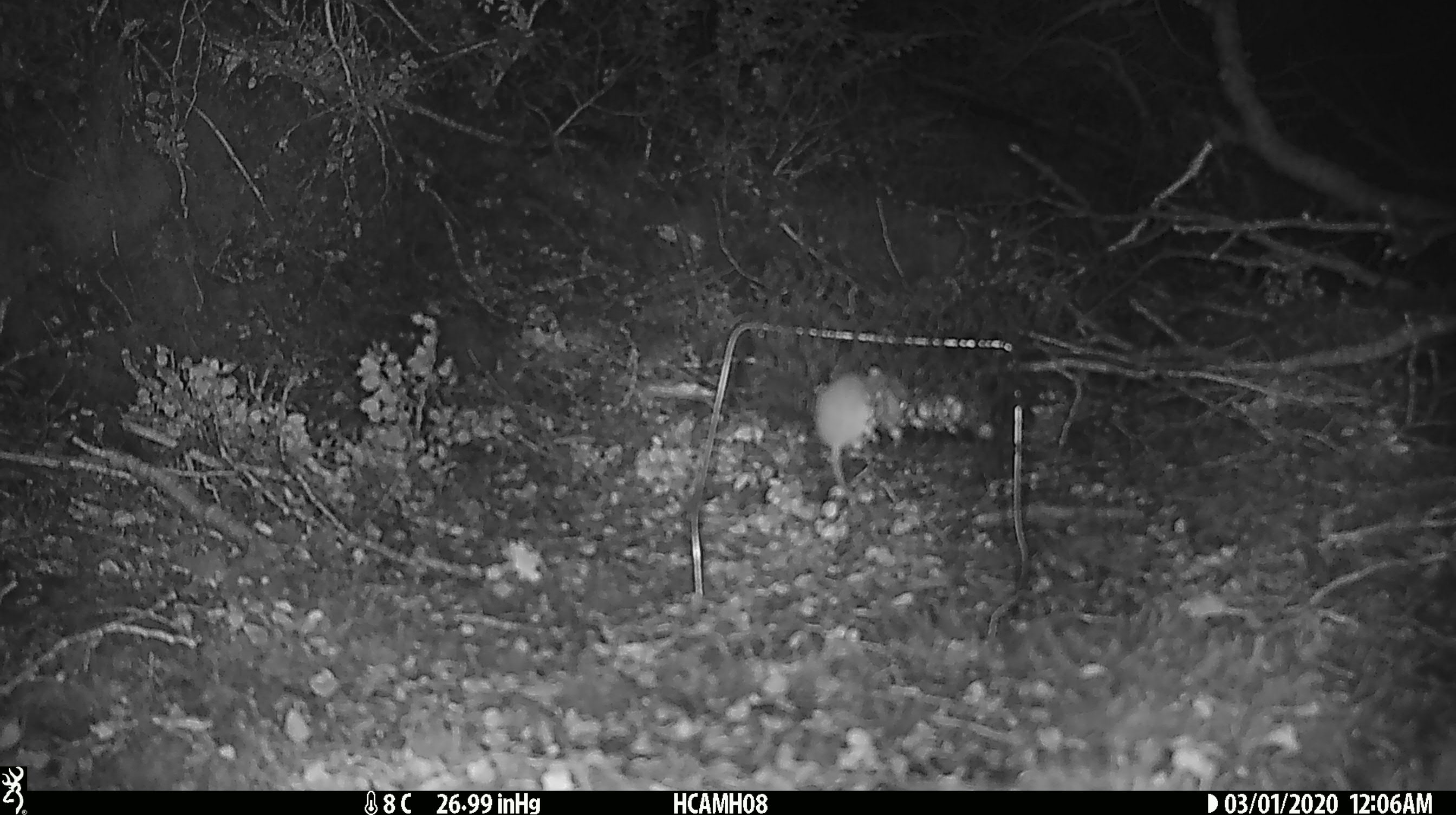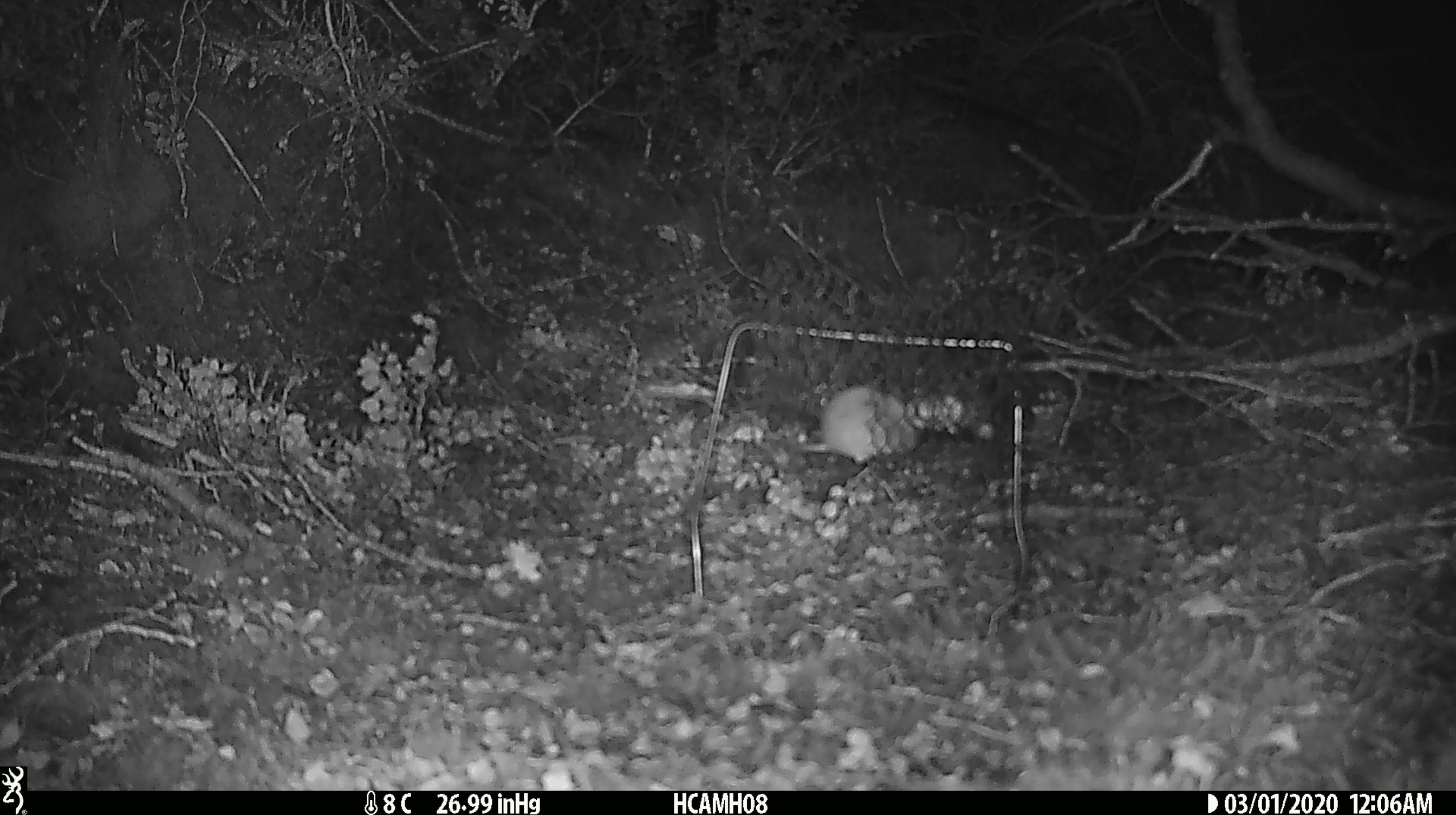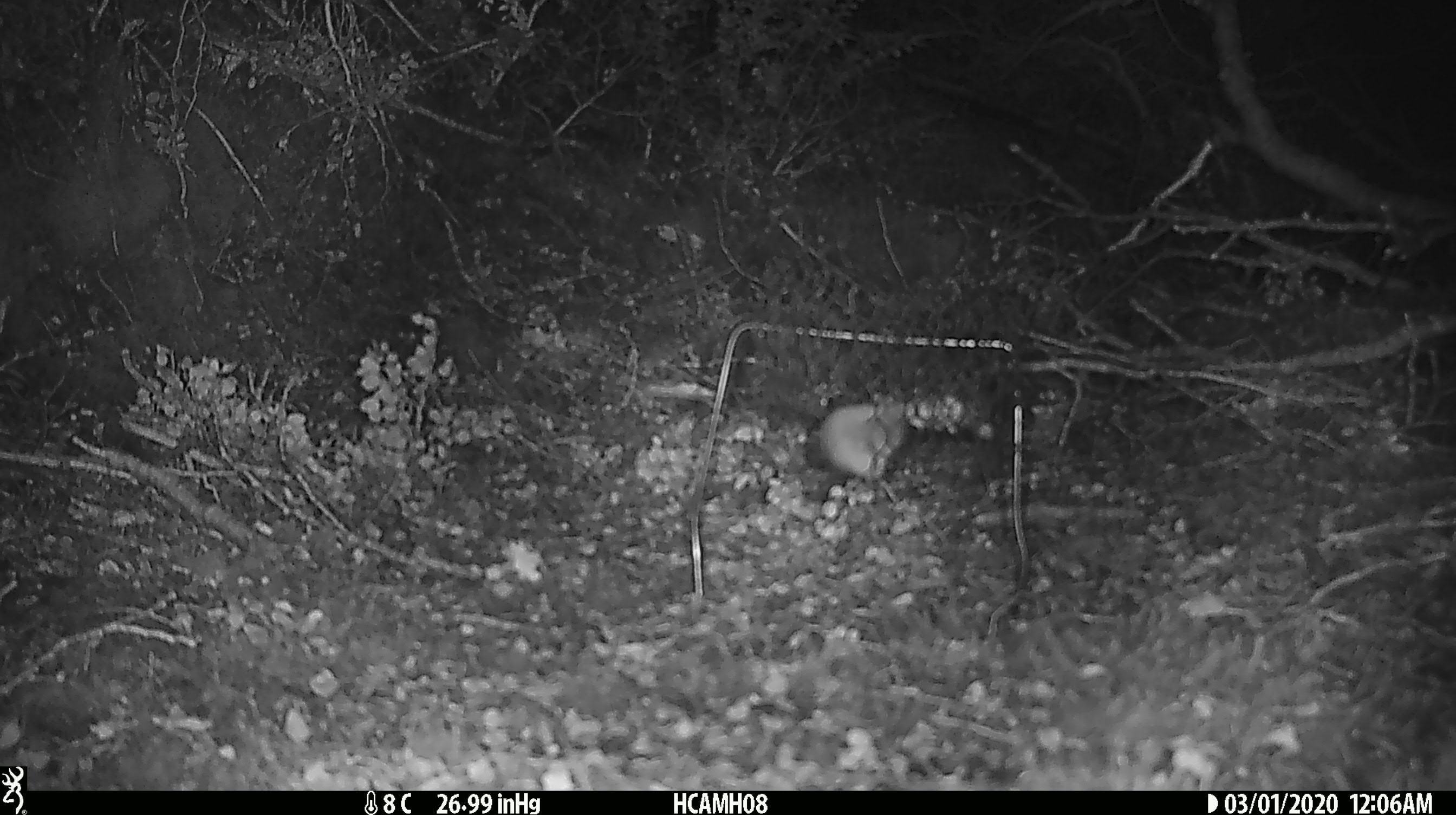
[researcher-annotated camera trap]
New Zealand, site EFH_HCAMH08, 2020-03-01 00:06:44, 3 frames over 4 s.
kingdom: Animalia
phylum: Chordata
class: Mammalia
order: Rodentia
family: Muridae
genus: Mus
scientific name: Mus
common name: mouse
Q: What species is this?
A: Mouse (Mus).